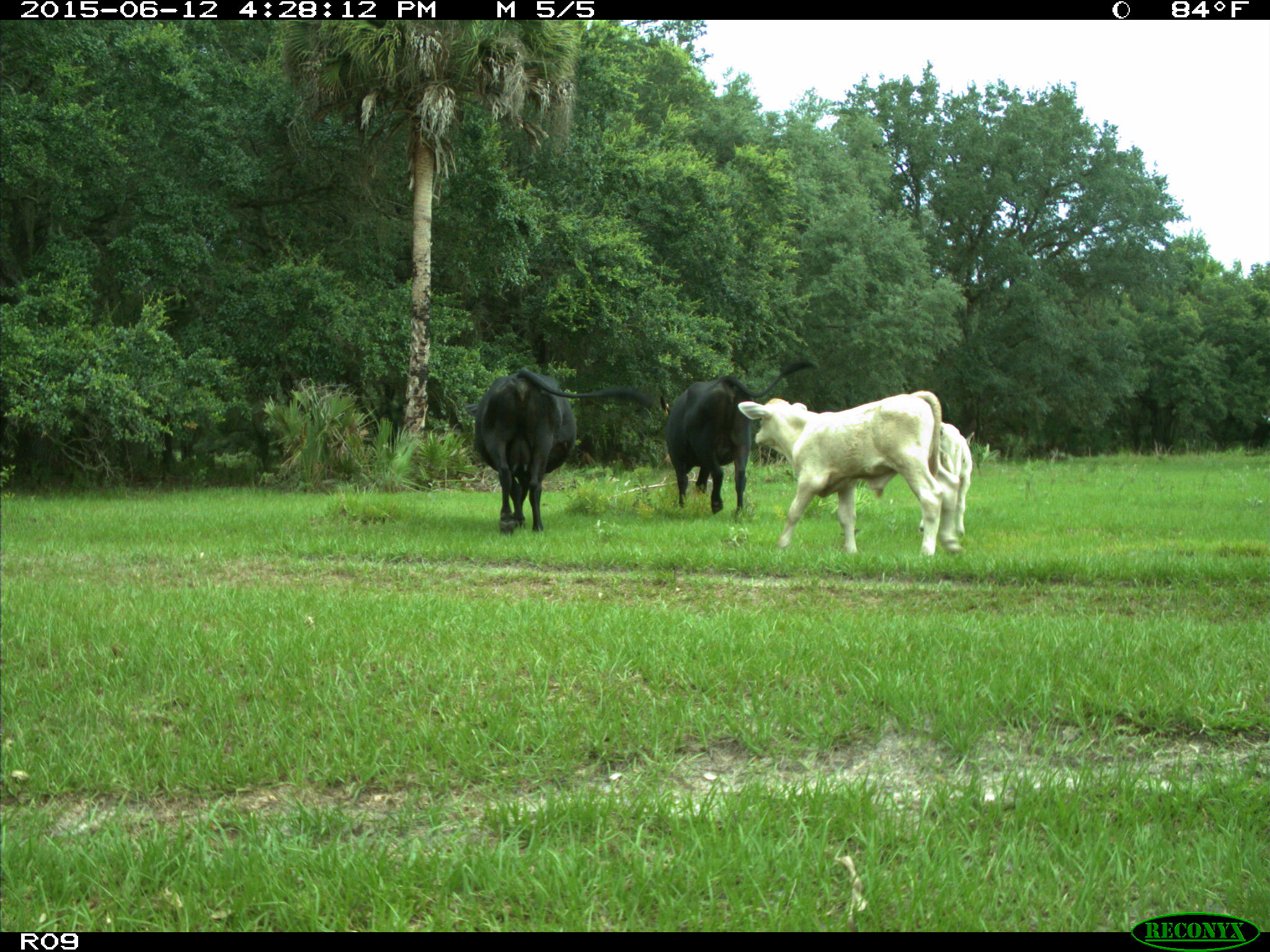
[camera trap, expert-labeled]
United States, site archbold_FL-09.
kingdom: Animalia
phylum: Chordata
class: Mammalia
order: Artiodactyla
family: Bovidae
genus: Bos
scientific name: Bos taurus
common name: domestic cow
Bos taurus (domestic cow).